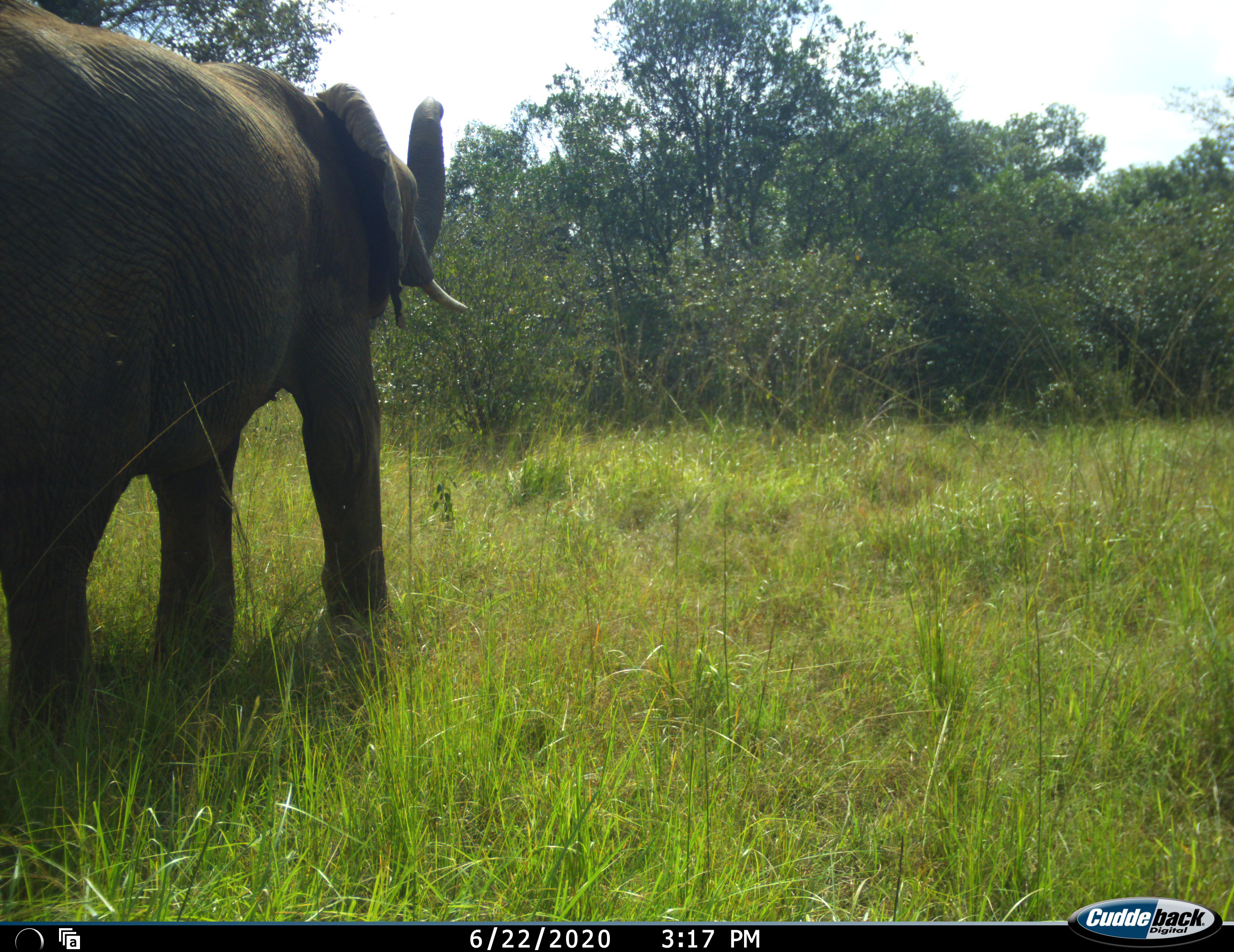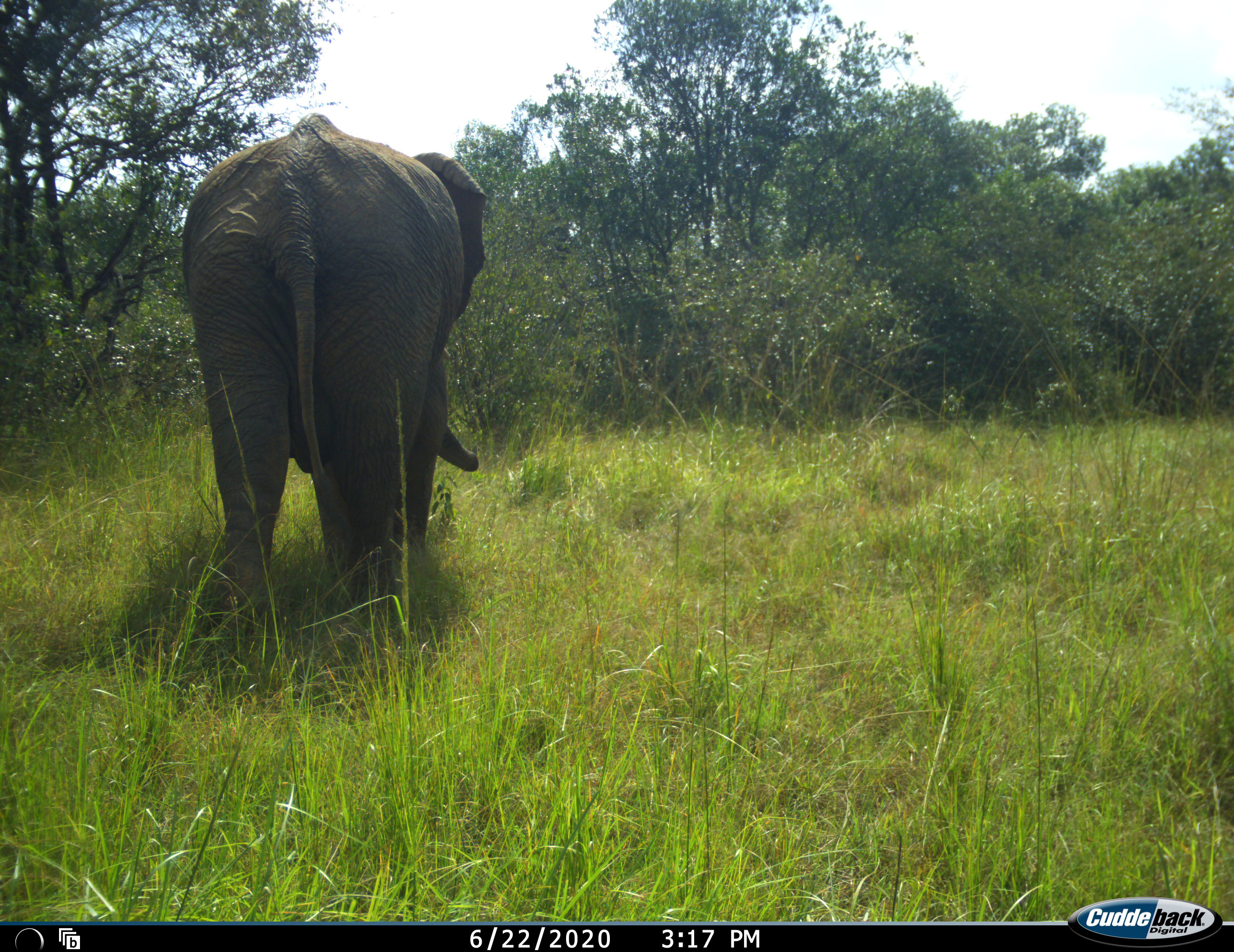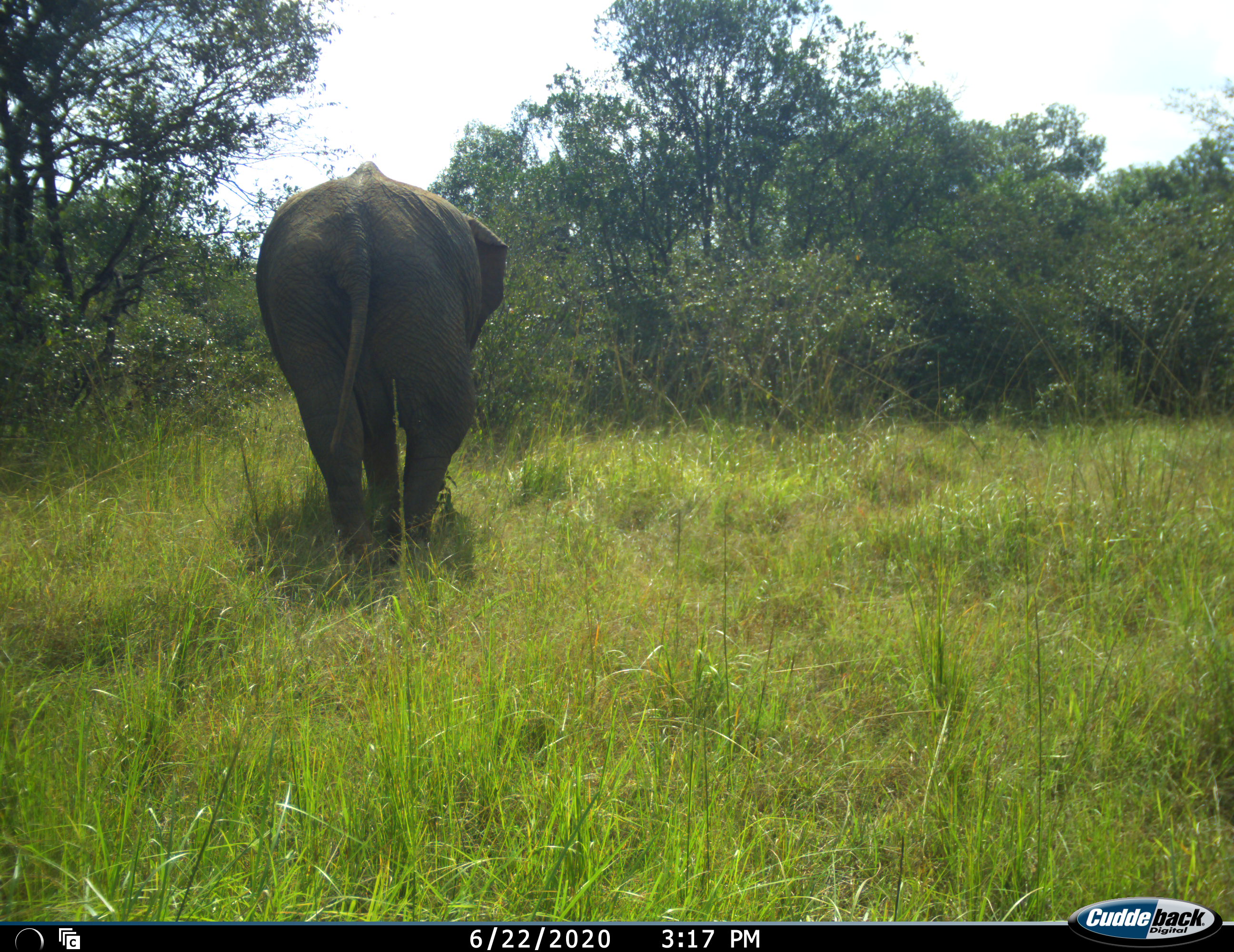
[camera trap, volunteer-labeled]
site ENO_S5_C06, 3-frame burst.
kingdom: Animalia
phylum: Chordata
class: Mammalia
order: Proboscidea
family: Elephantidae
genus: Loxodonta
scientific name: Loxodonta africana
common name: african bush elephant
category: elephant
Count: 1.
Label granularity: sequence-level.